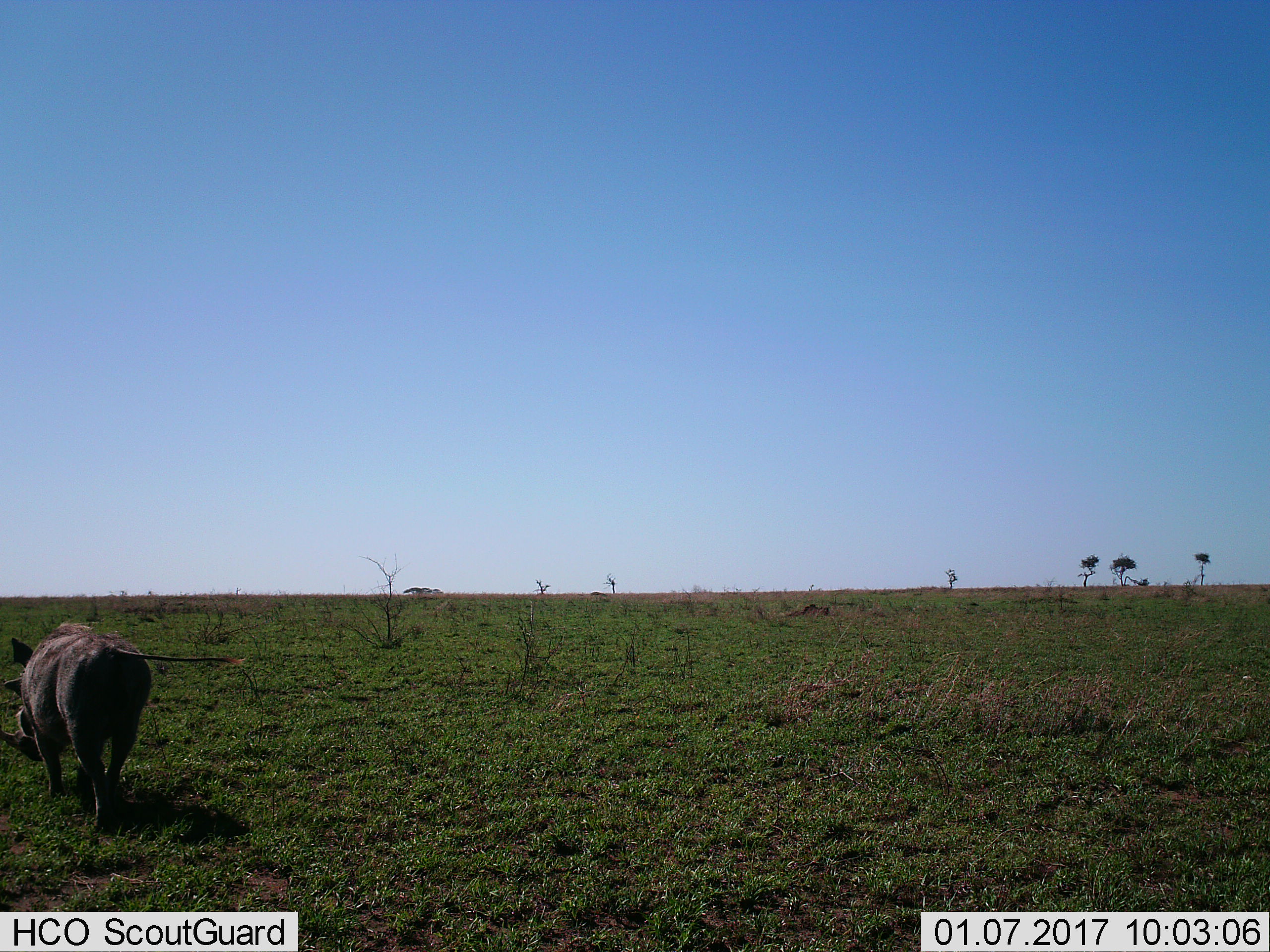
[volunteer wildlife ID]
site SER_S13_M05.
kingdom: Animalia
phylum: Chordata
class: Mammalia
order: Artiodactyla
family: Suidae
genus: Phacochoerus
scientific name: Phacochoerus africanus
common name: warthog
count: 1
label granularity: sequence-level